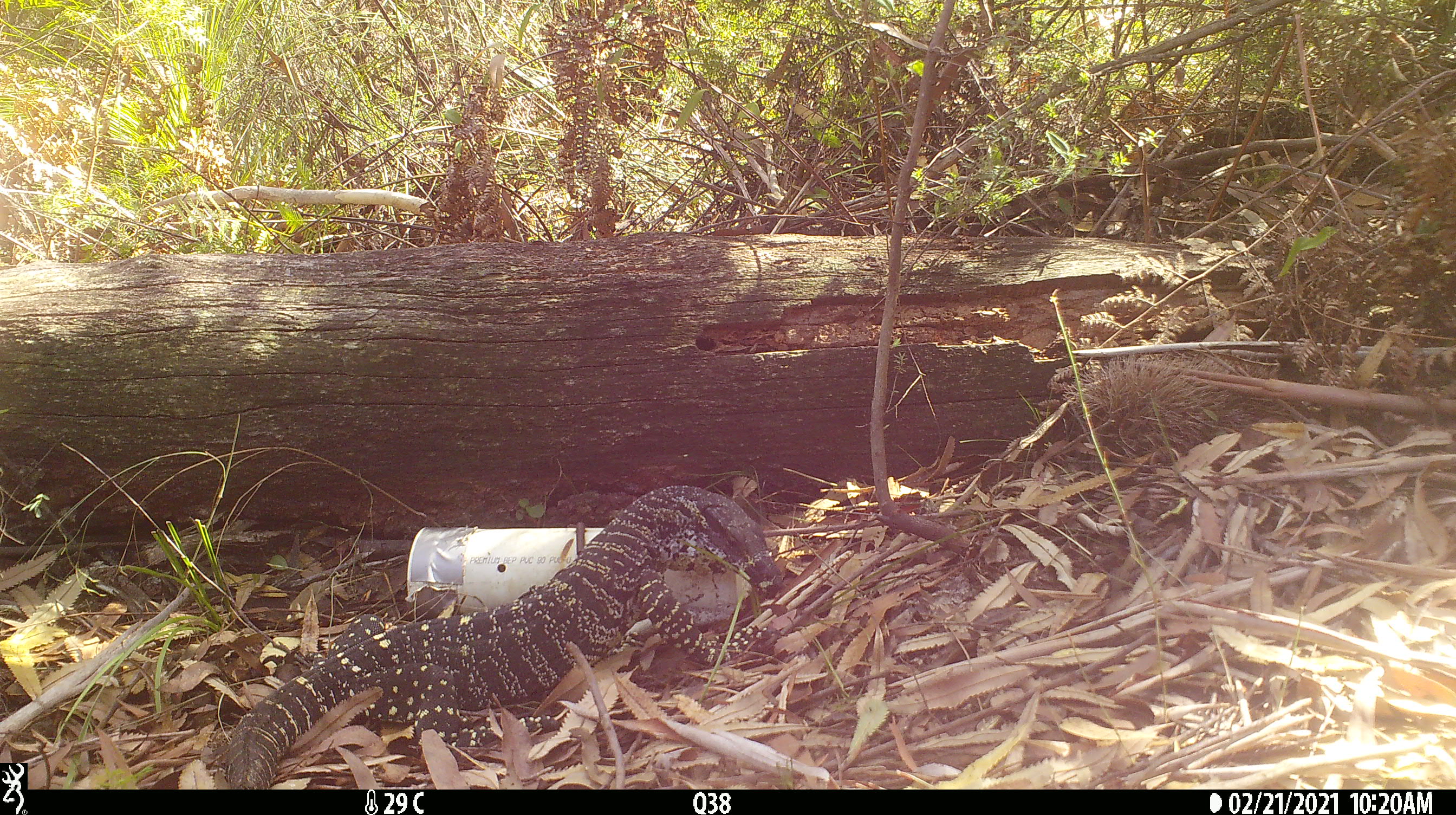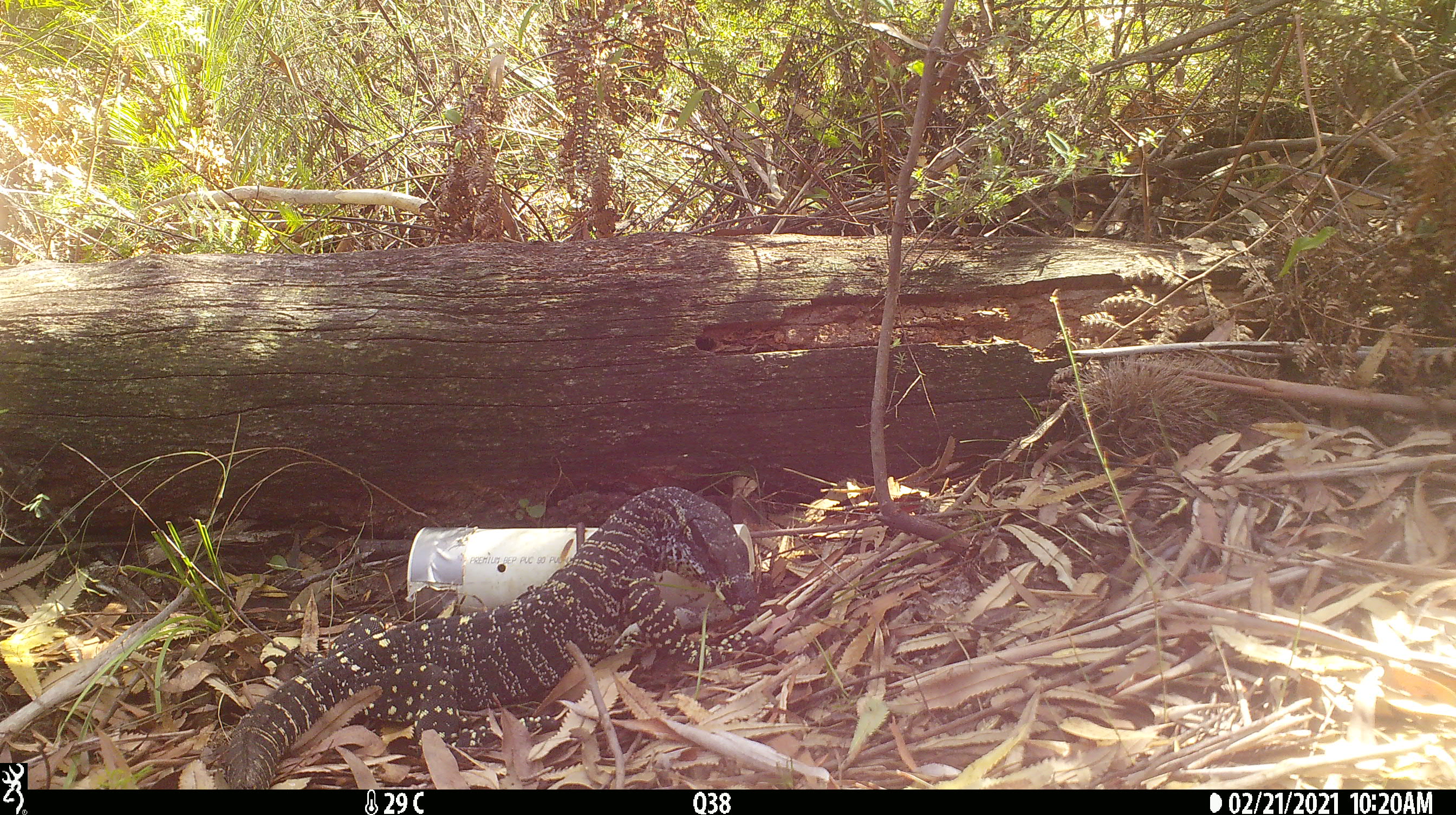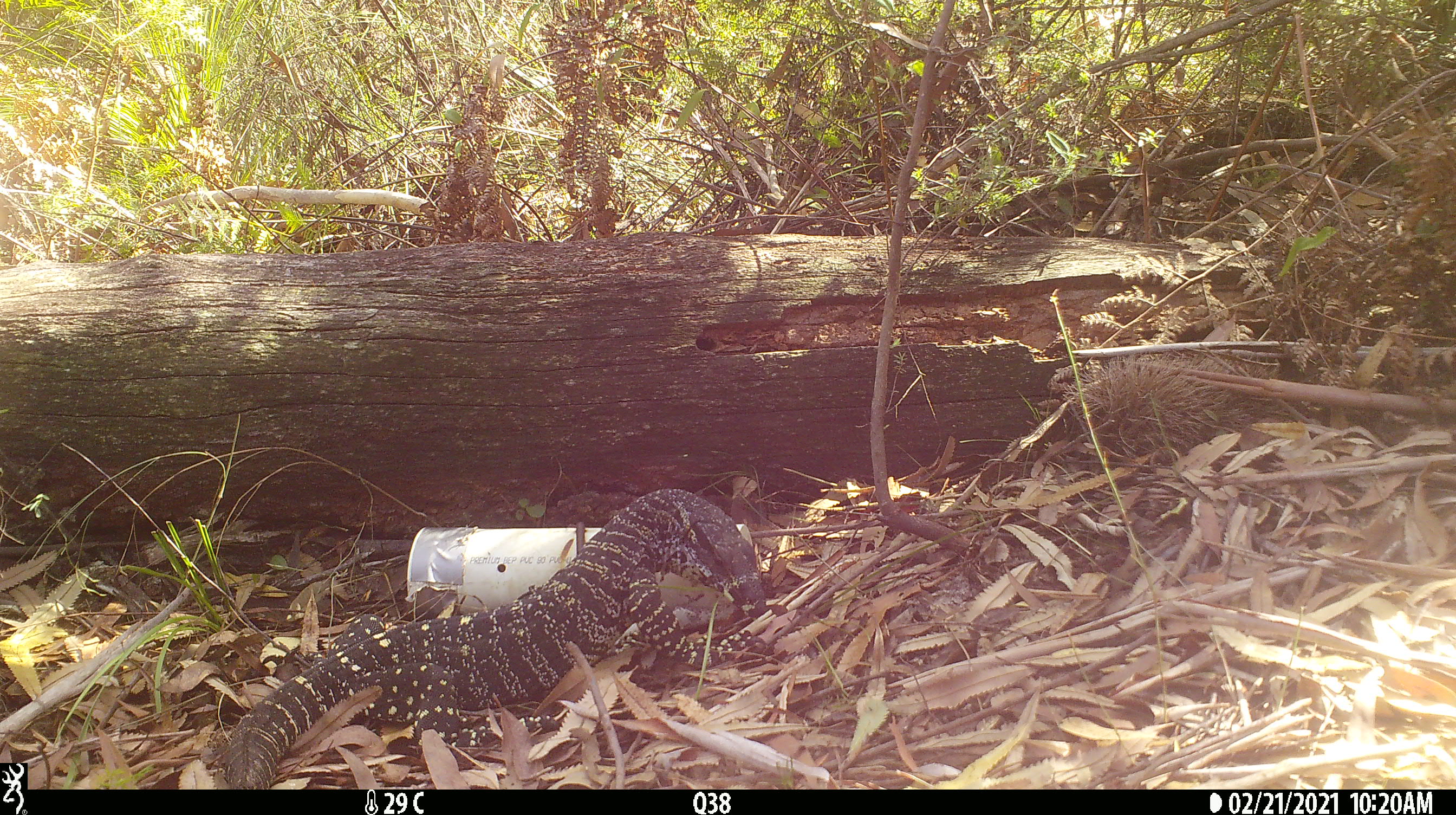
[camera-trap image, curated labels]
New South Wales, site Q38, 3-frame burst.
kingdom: Animalia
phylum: Chordata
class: Reptilia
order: Squamata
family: Varanidae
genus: Varanus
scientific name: Varanus varius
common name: lace monitor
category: goanna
Goanna (lace monitor) (Varanus varius).